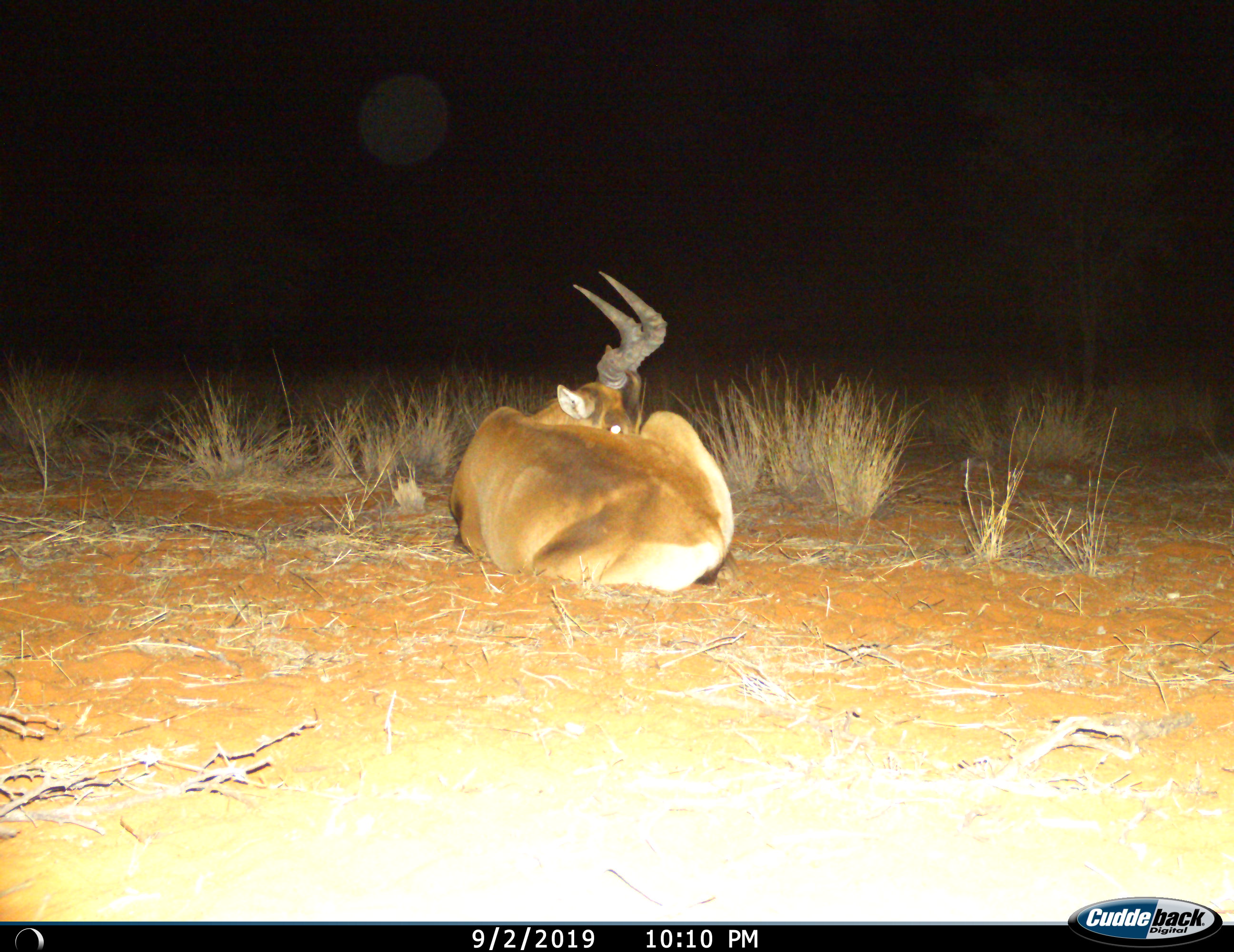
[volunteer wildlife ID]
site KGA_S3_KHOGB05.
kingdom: Animalia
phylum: Chordata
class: Mammalia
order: Artiodactyla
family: Bovidae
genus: Alcelaphus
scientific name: Alcelaphus buselaphus caama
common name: red hartebeest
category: hartebeestred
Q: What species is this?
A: Hartebeestred (red hartebeest) (Alcelaphus buselaphus caama).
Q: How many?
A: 1.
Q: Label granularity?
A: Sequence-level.